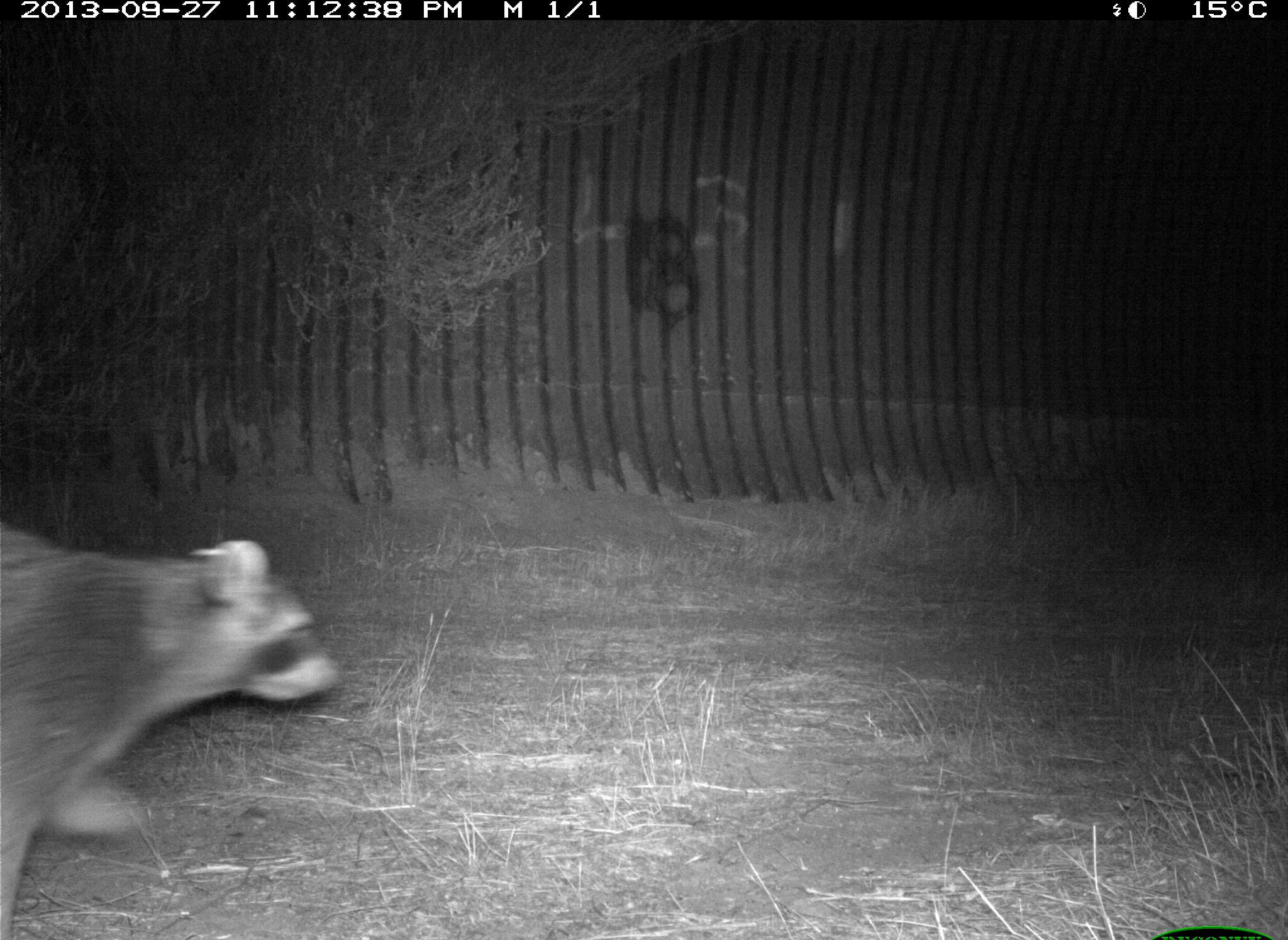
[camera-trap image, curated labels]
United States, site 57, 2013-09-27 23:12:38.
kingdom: Animalia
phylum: Chordata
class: Mammalia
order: Carnivora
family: Procyonidae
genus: Procyon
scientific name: Procyon lotor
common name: raccoon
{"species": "raccoon (Procyon lotor)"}